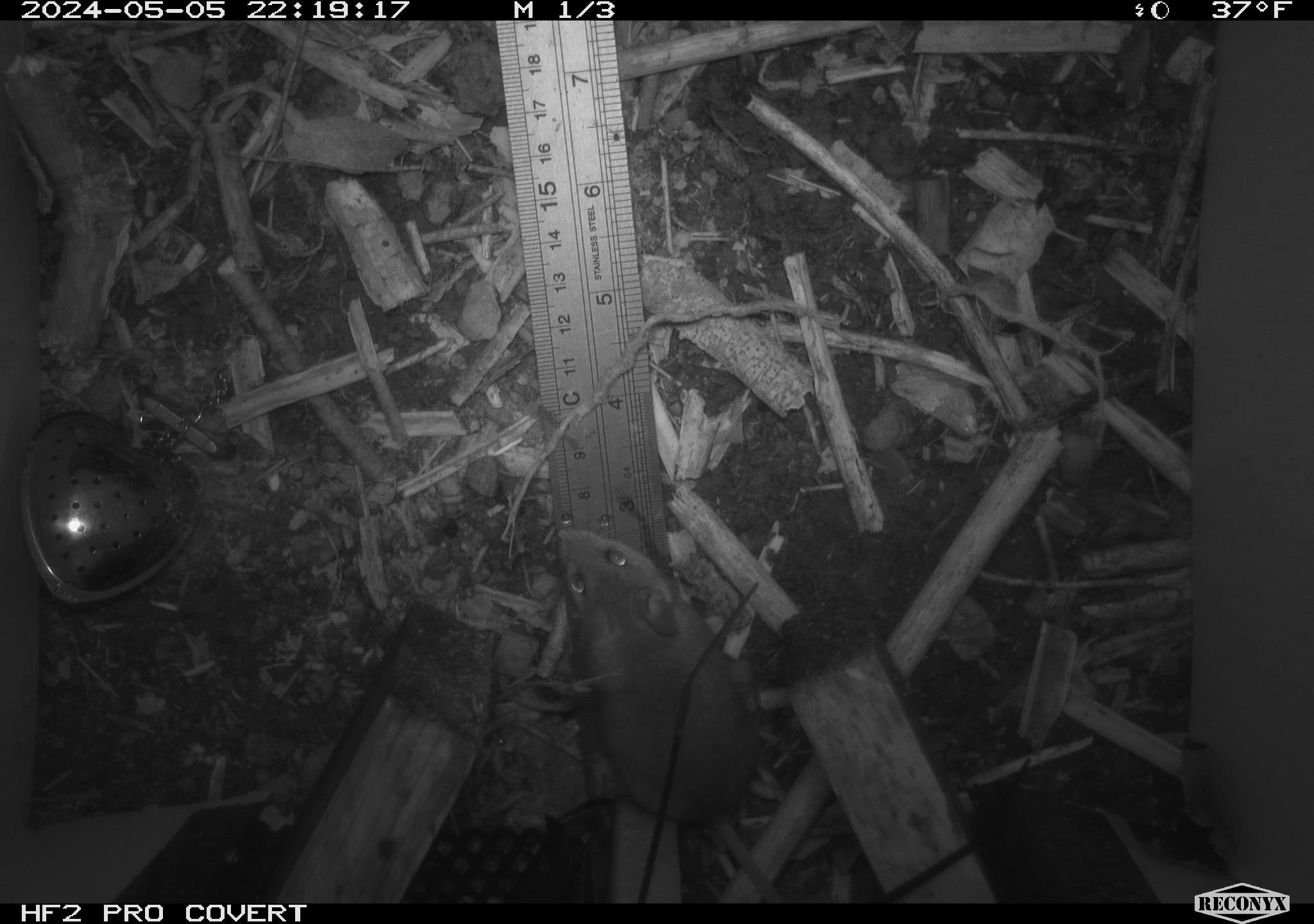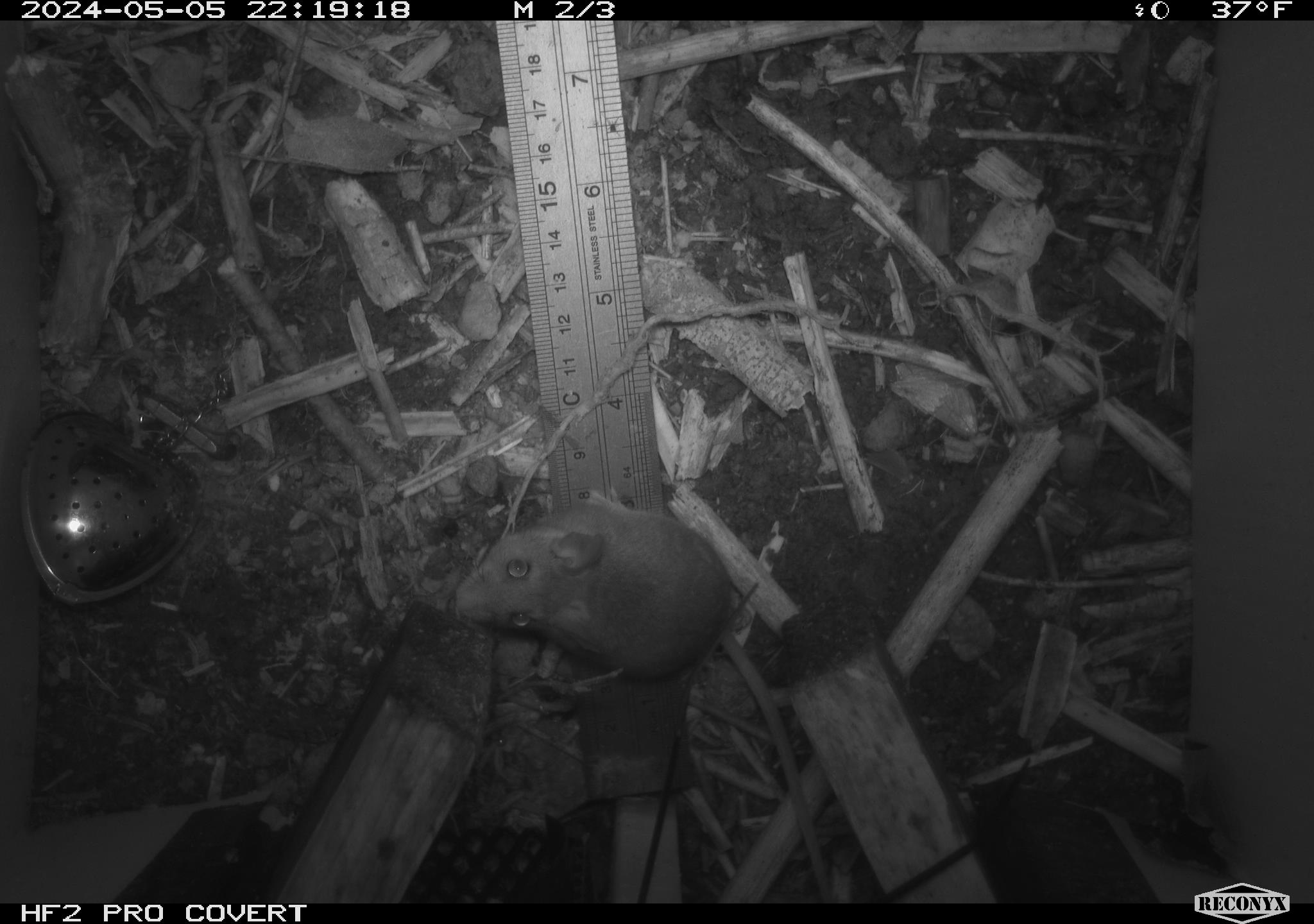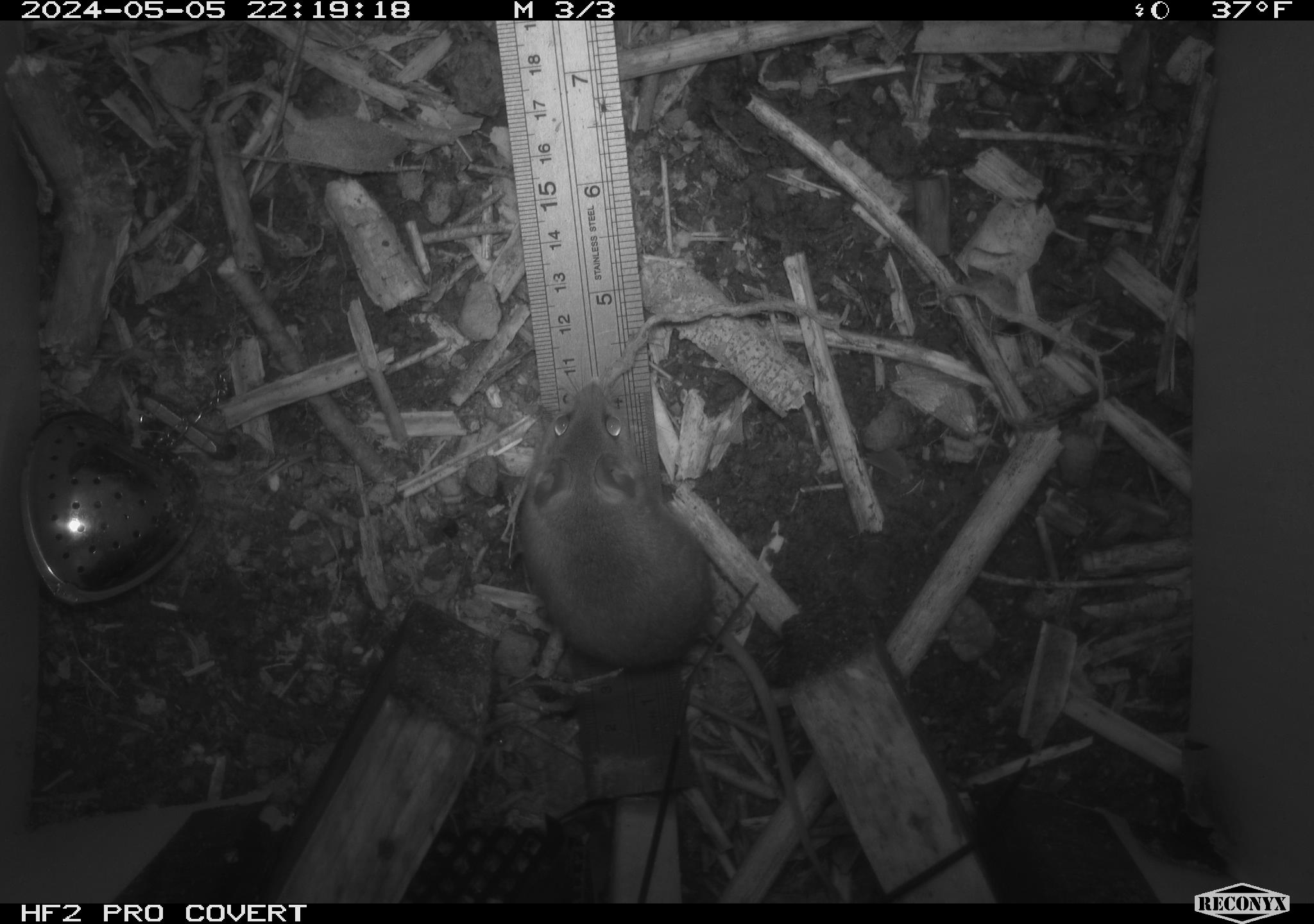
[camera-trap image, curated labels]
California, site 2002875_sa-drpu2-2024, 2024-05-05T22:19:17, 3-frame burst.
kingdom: Animalia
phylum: Chordata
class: Mammalia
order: Rodentia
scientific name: Rodentia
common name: mouse species